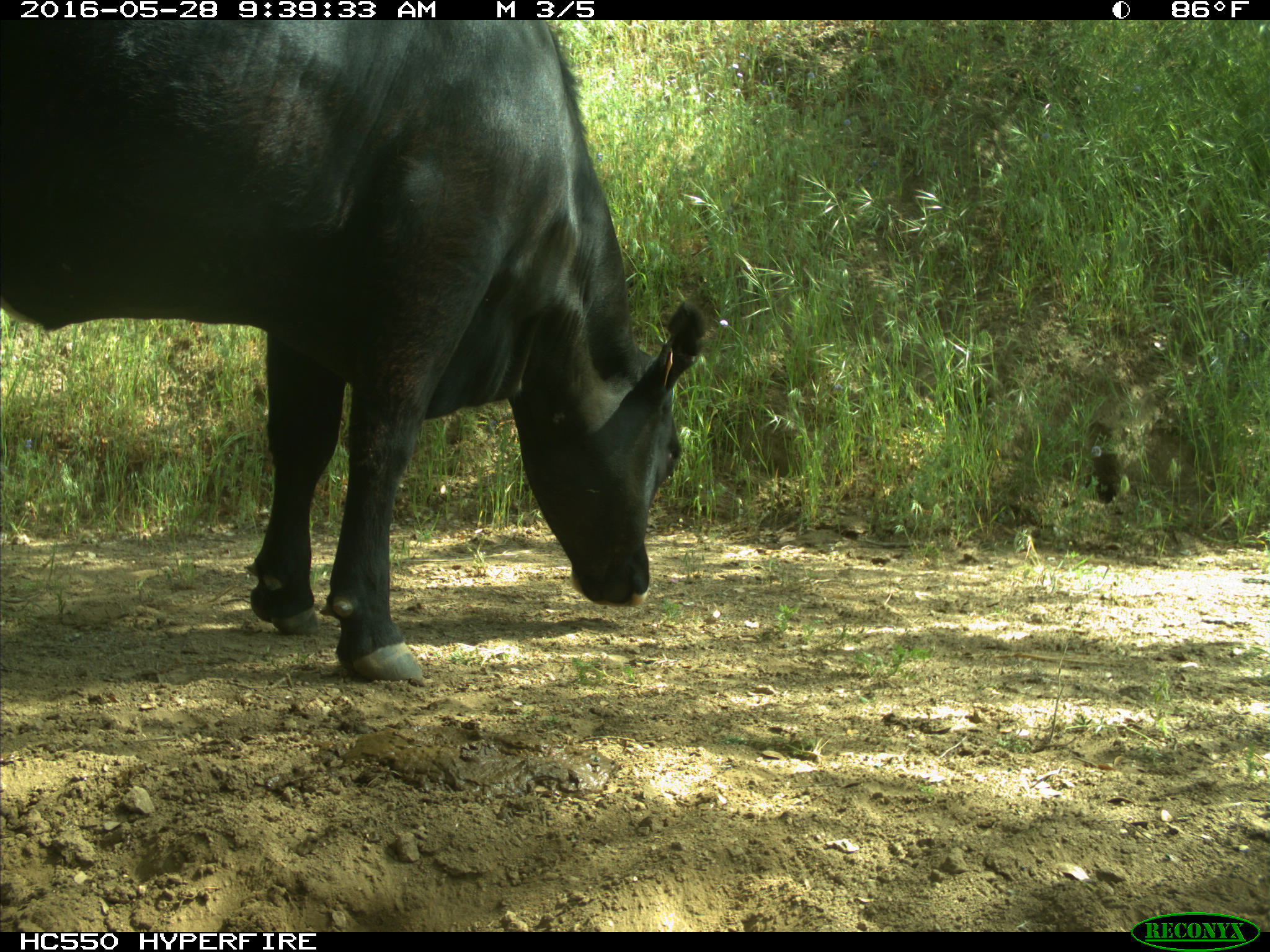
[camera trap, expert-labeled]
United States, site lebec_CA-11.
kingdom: Animalia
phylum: Chordata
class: Mammalia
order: Artiodactyla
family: Bovidae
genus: Bos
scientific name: Bos taurus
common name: domestic cow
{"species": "Bos taurus (domestic cow)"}